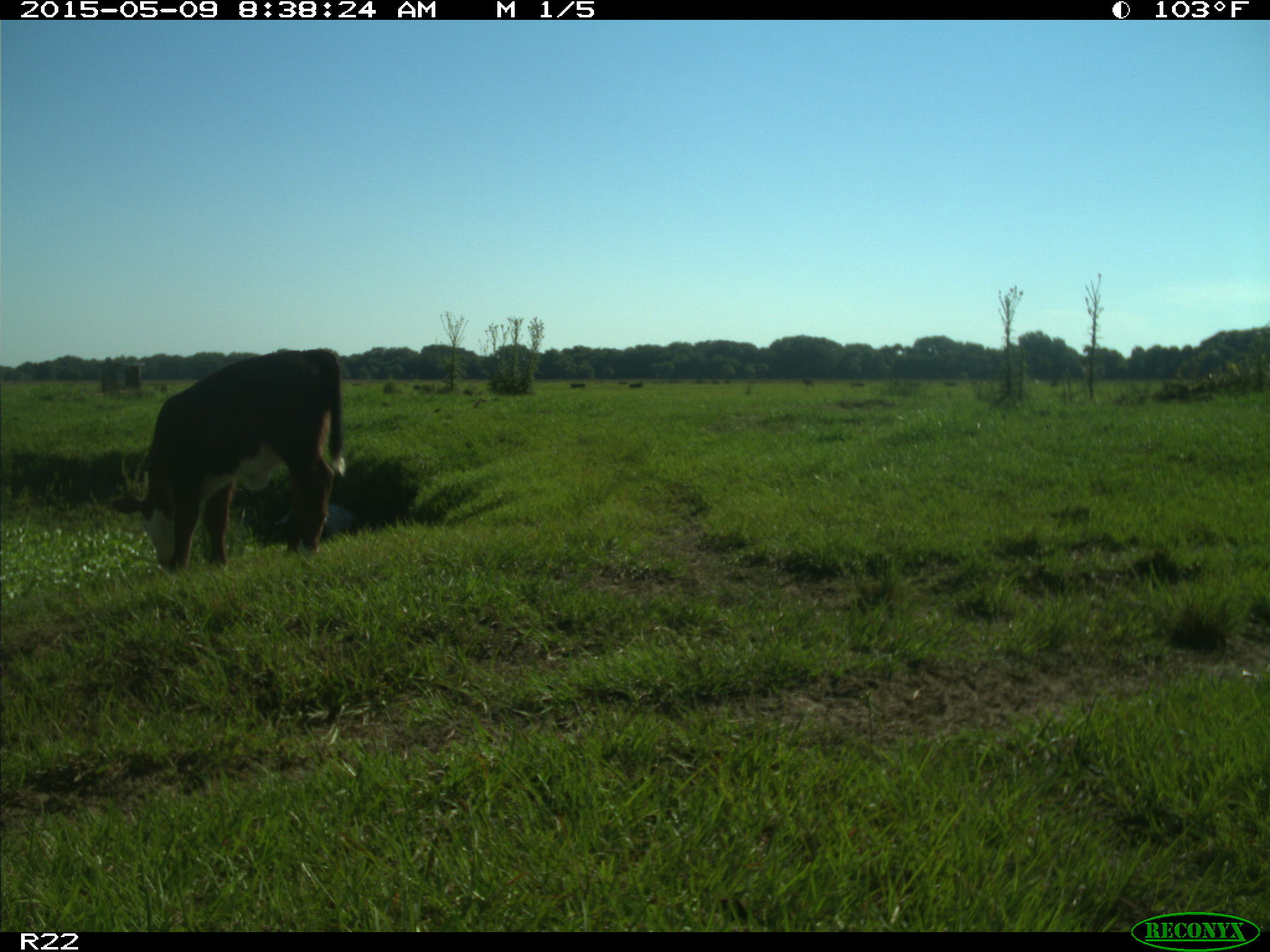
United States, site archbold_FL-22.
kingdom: Animalia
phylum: Chordata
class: Mammalia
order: Artiodactyla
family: Bovidae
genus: Bos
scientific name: Bos taurus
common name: domestic cow